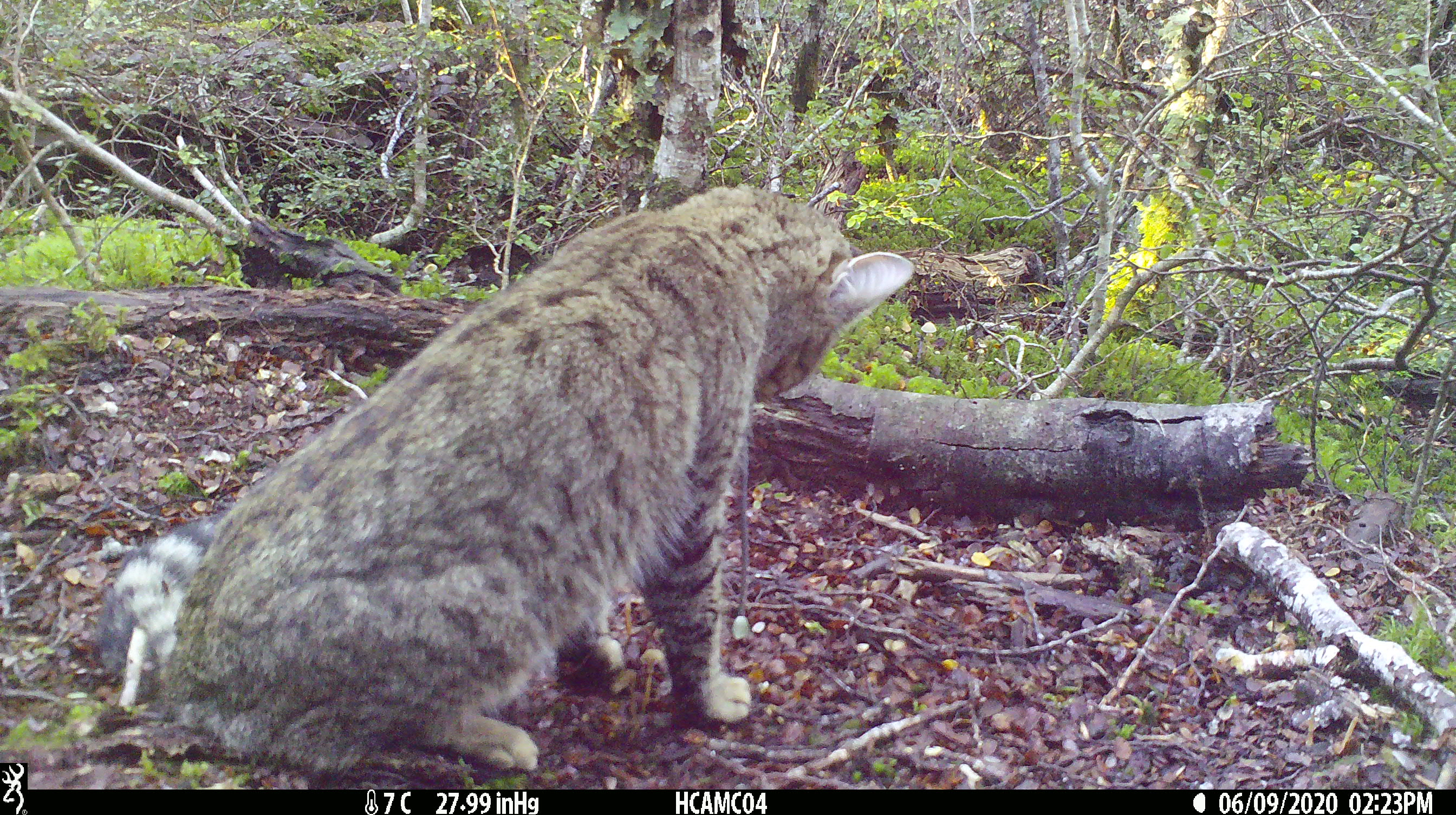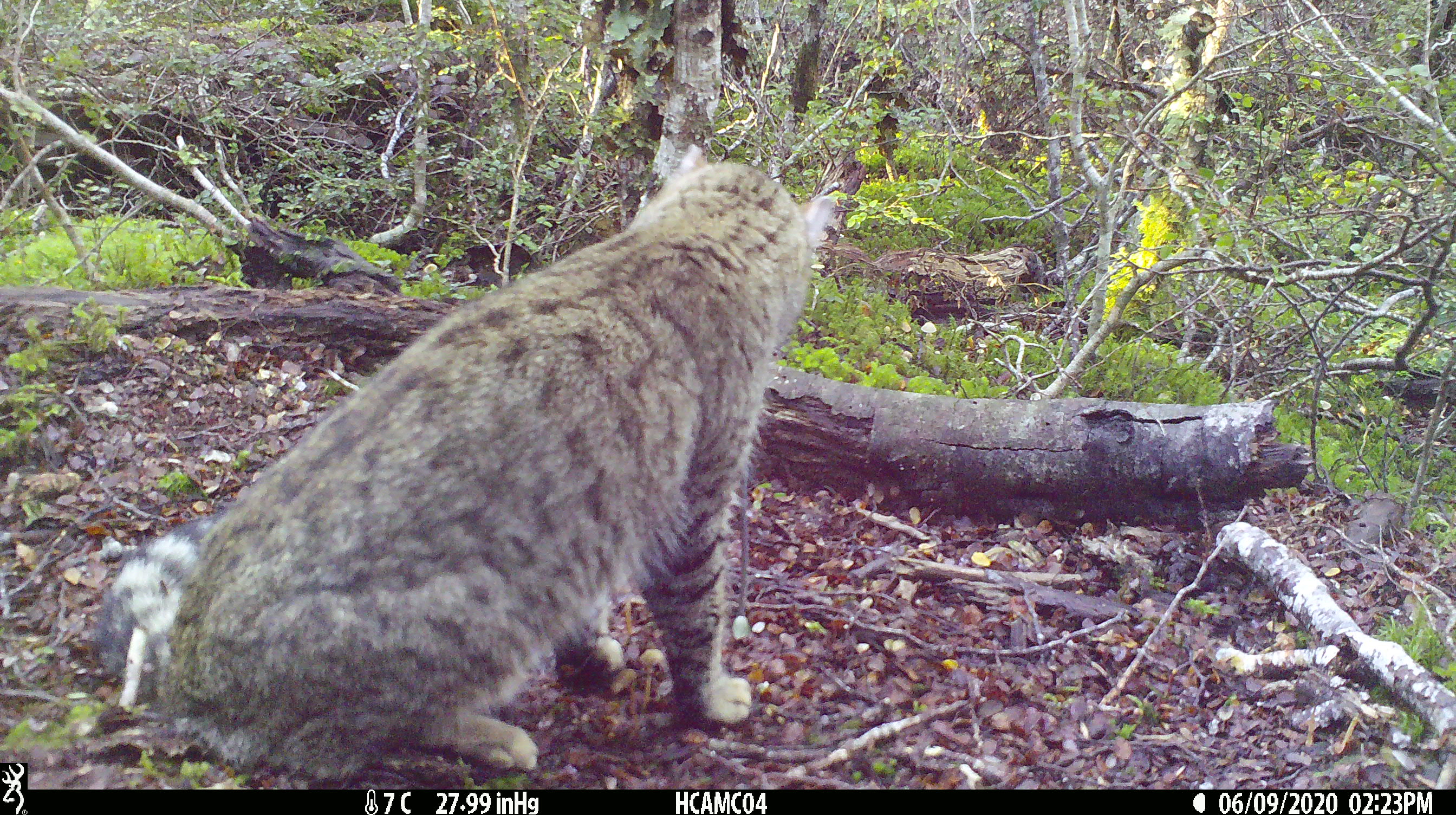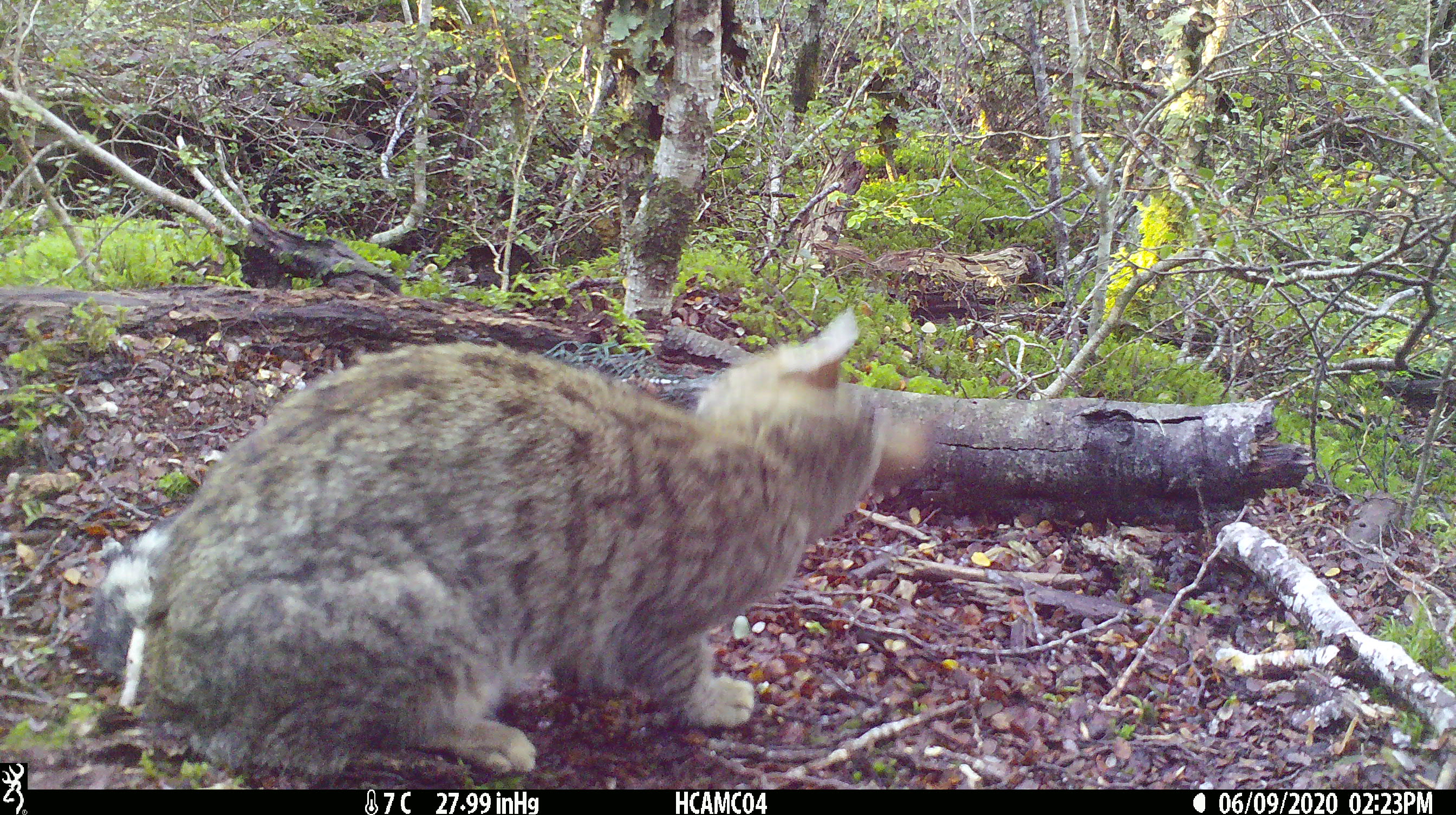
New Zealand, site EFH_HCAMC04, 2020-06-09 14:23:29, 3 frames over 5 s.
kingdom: Animalia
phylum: Chordata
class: Mammalia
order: Carnivora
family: Felidae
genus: Felis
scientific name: Felis catus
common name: domestic cat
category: cat